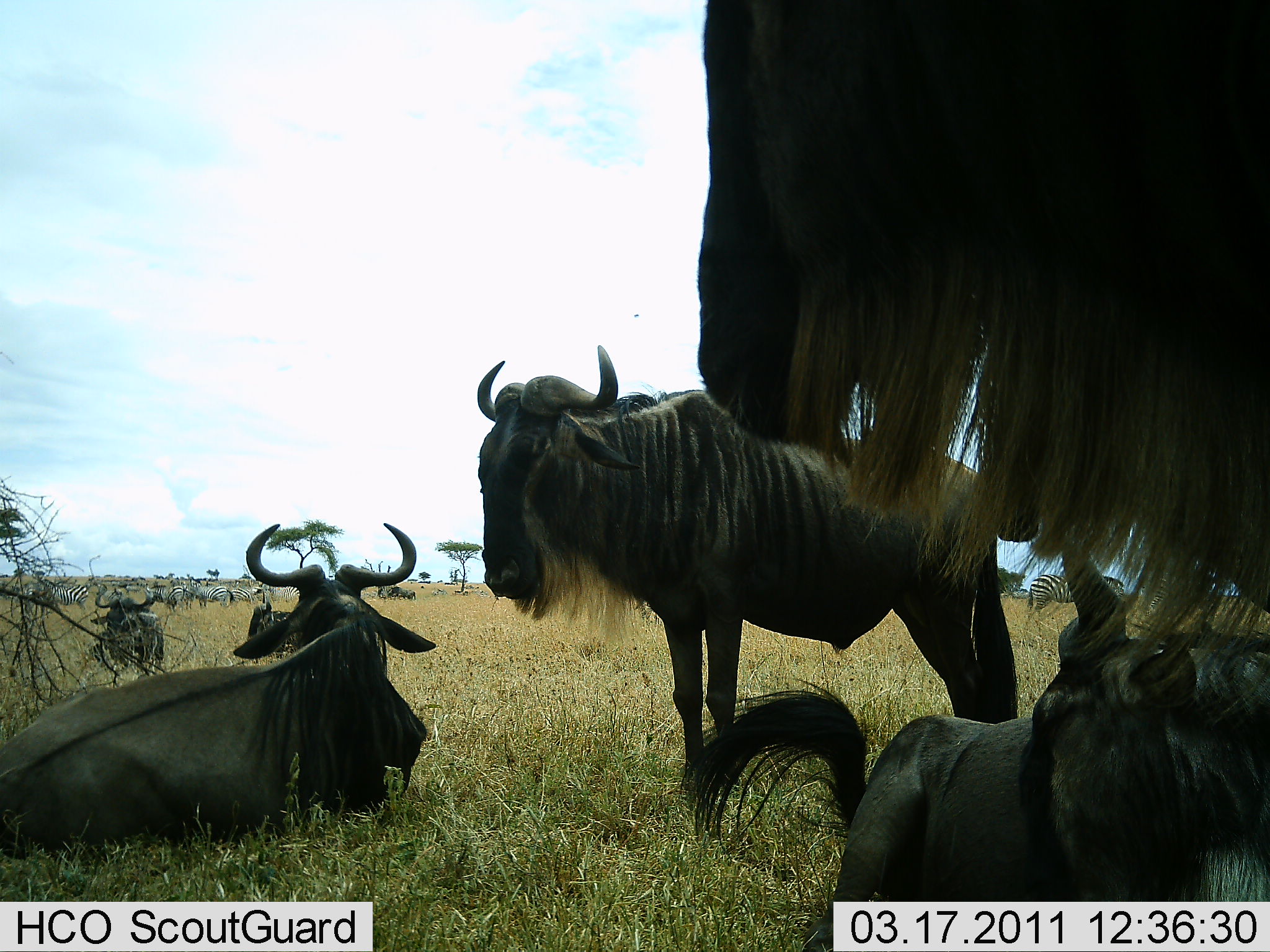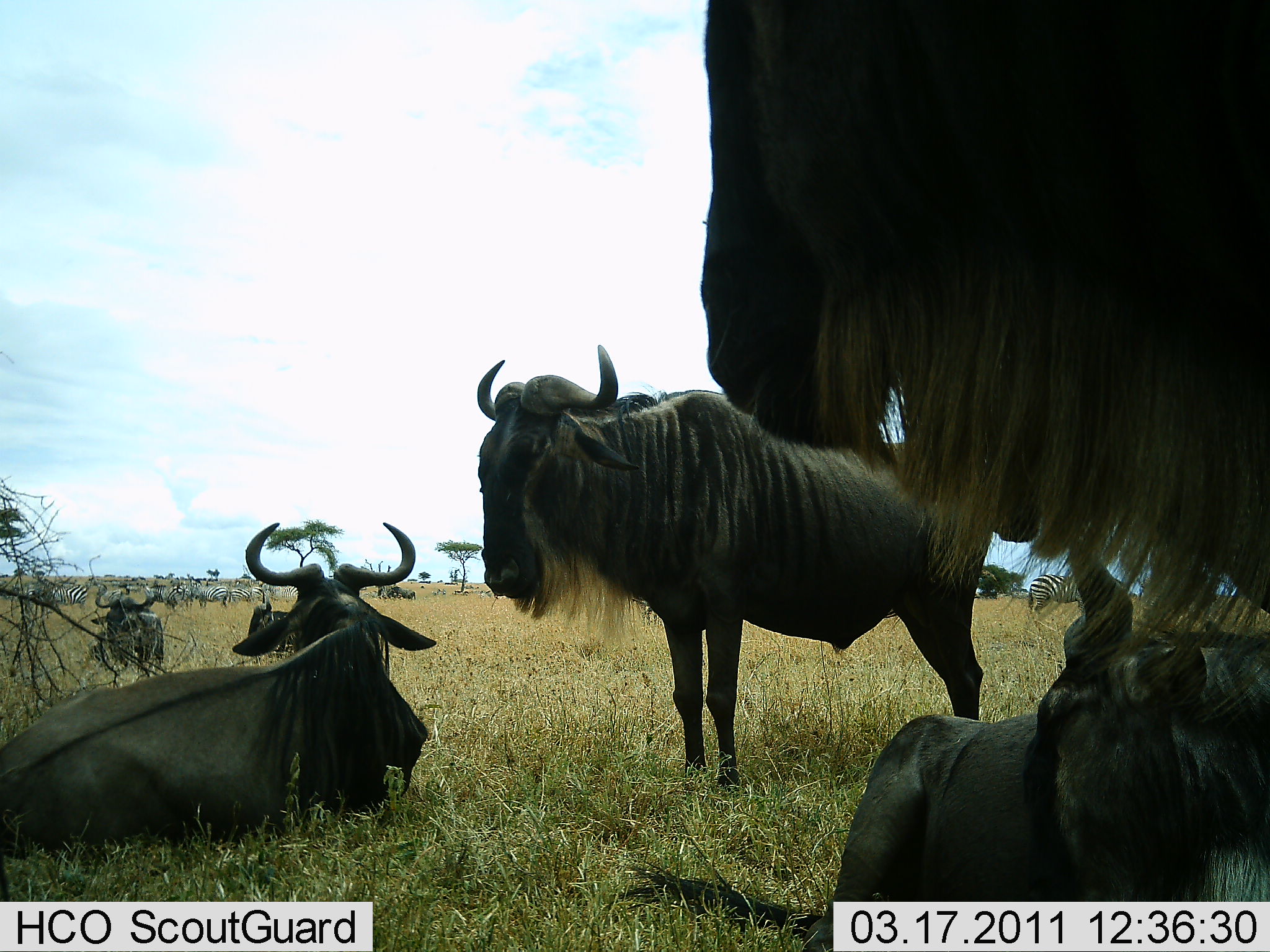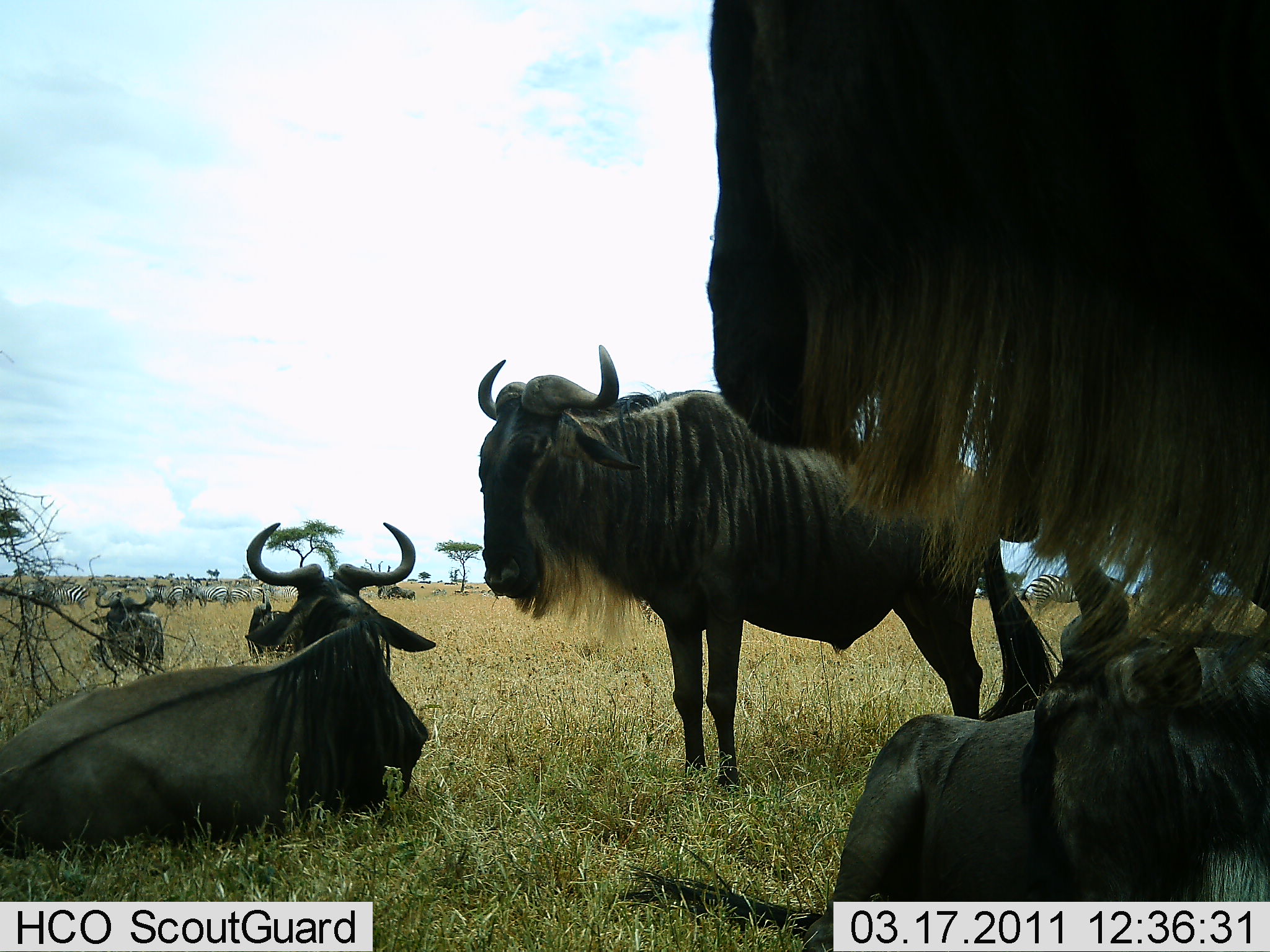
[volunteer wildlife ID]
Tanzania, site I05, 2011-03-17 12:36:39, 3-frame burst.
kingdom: Animalia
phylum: Chordata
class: Mammalia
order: Artiodactyla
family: Bovidae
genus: Connochaetes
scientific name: Connochaetes taurinus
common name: blue wildebeest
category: wildebeest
Wildebeest (blue wildebeest) (Connochaetes taurinus), count 6. Behavior (volunteer vote fractions): standing 70%, resting 100%, moving 0%, interacting 5%. Young present (vote fraction): 0%. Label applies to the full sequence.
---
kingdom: Animalia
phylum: Chordata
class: Mammalia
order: Perissodactyla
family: Equidae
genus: Equus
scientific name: Equus quagga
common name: plains zebra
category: zebra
Zebra (plains zebra) (Equus quagga), count 11-50. Behavior (volunteer vote fractions): standing 92%, resting 8%, moving 15%, interacting 0%. Young present (vote fraction): 0%. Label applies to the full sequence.